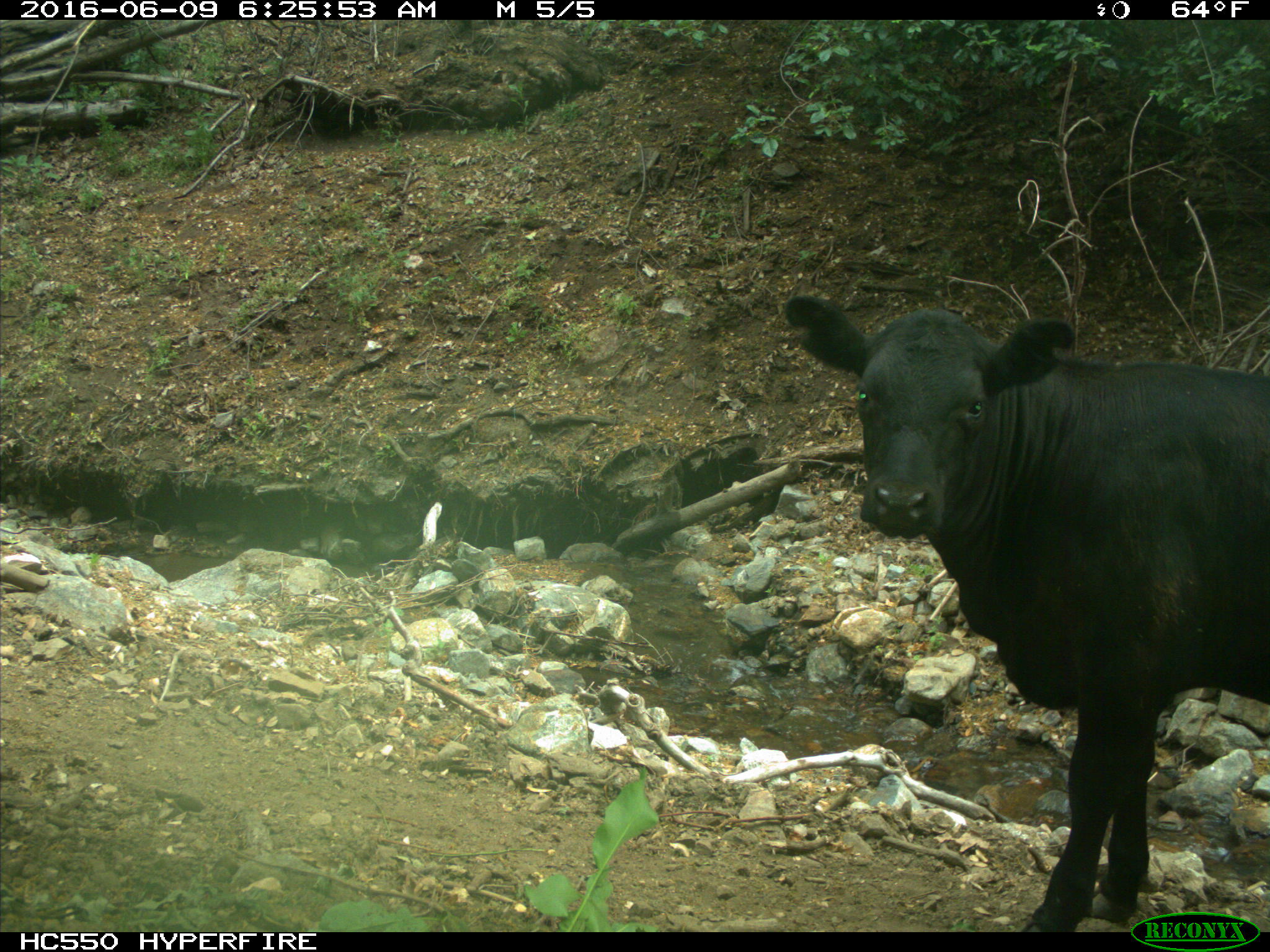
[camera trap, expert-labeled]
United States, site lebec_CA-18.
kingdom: Animalia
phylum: Chordata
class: Mammalia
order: Artiodactyla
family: Bovidae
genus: Bos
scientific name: Bos taurus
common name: domestic cow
Bos taurus (domestic cow).